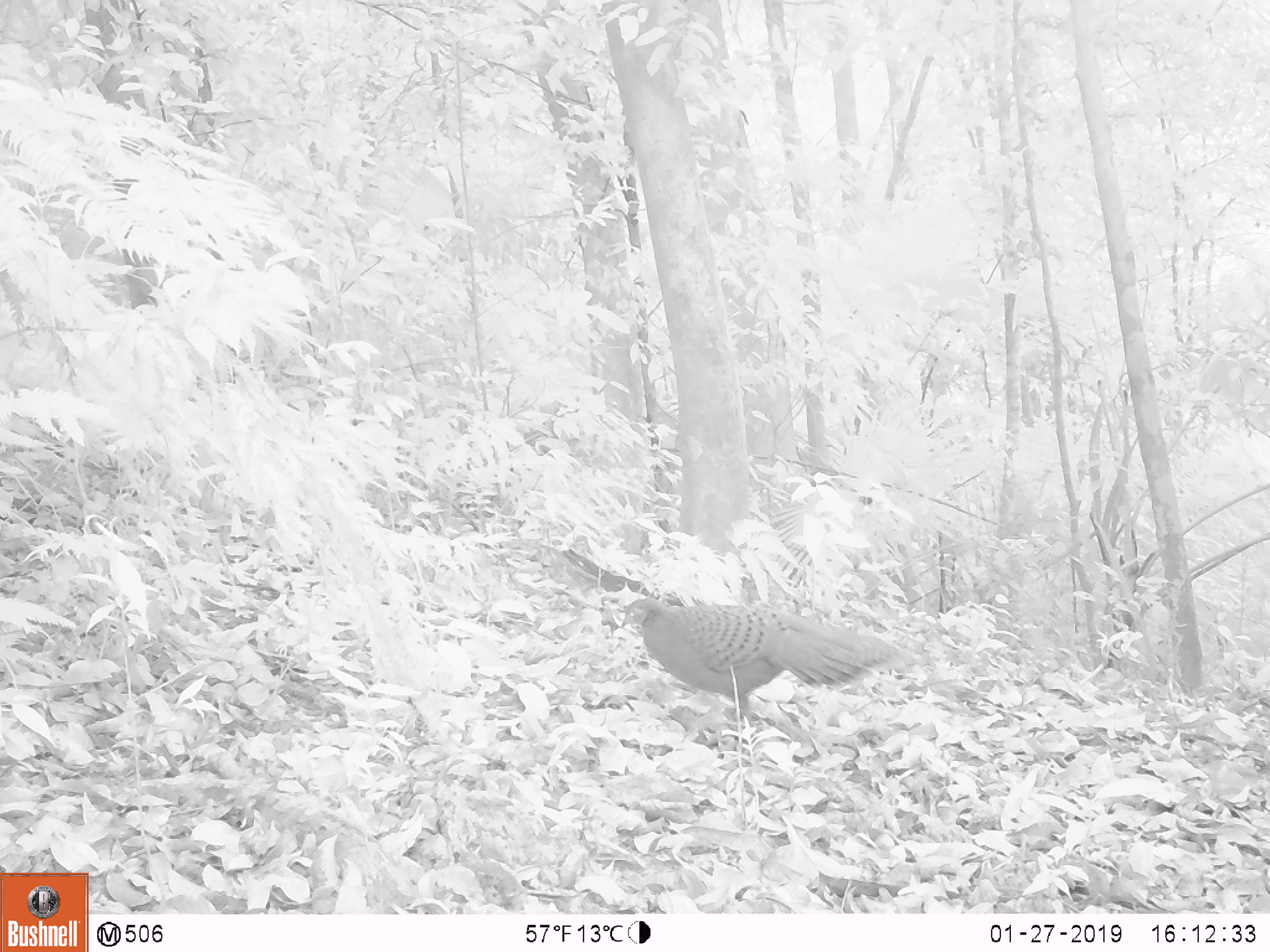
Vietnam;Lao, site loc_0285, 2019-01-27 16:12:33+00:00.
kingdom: Animalia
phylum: Chordata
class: Aves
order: Galliformes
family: Phasianidae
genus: Polyplectron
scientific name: Polyplectron bicalcaratum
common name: gray peacock-pheasant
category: grey peacock pheasant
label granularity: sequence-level